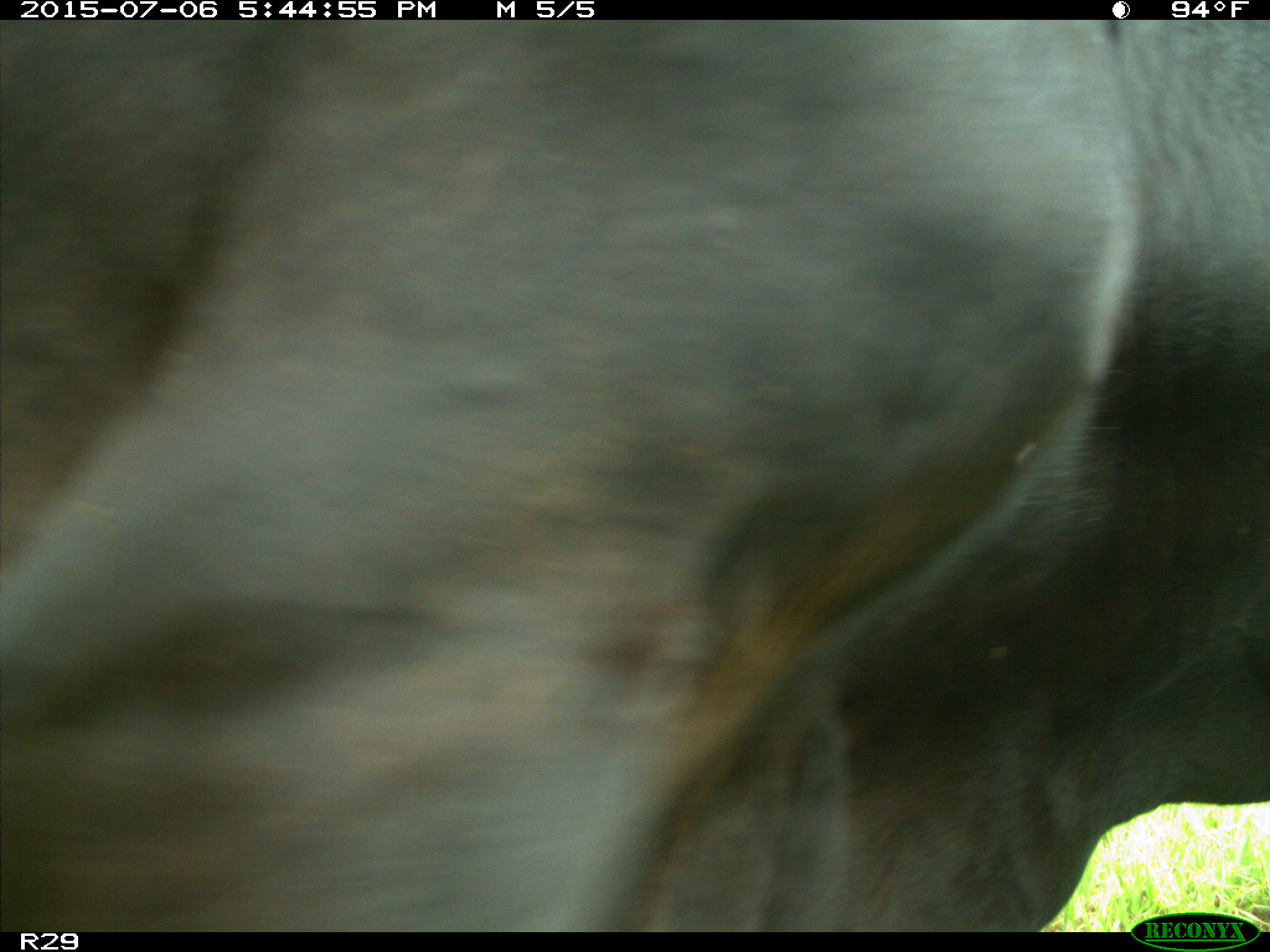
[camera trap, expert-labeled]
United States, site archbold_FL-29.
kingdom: Animalia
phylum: Chordata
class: Mammalia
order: Artiodactyla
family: Bovidae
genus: Bos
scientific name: Bos taurus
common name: domestic cow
Bos taurus (domestic cow).